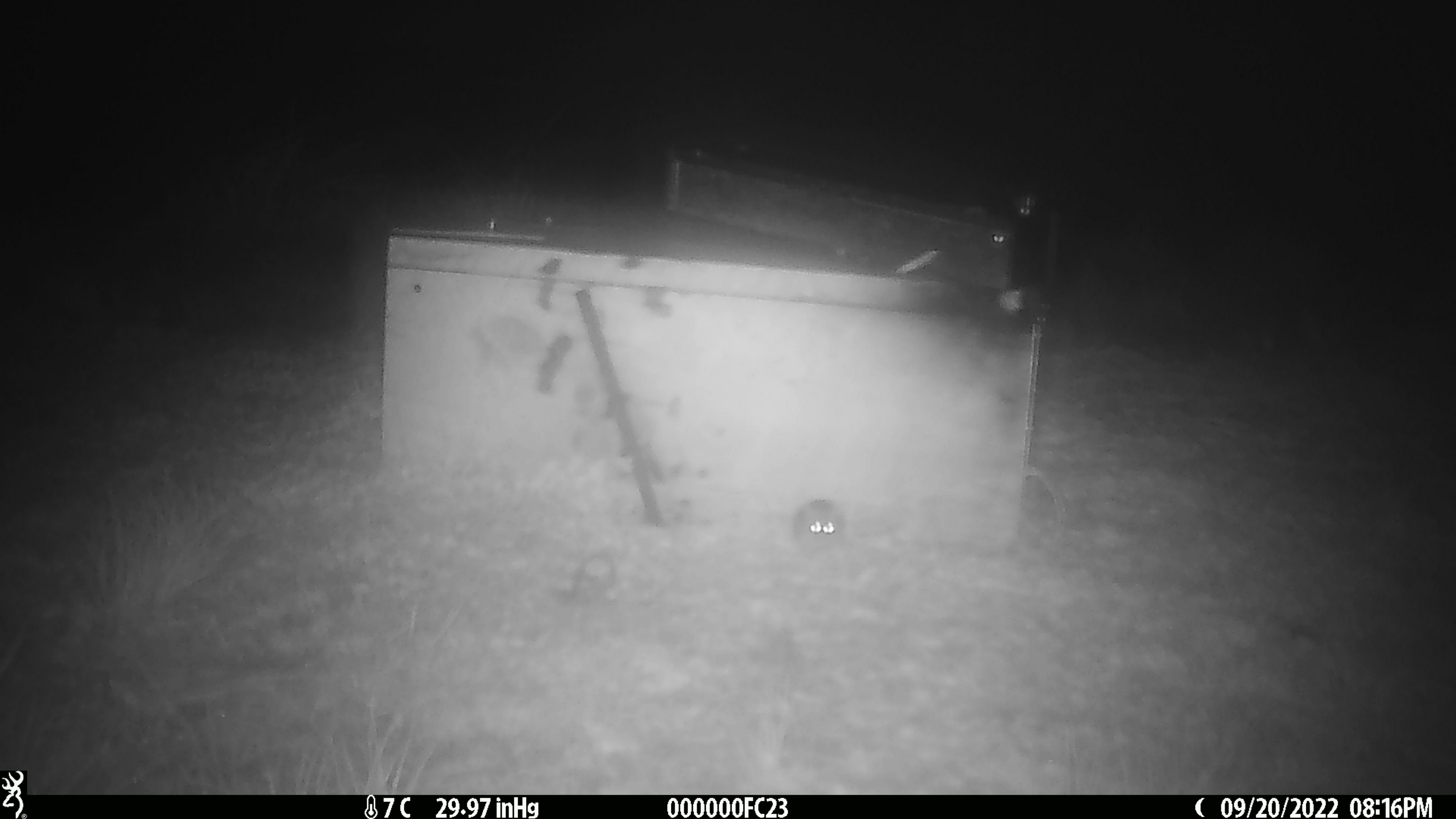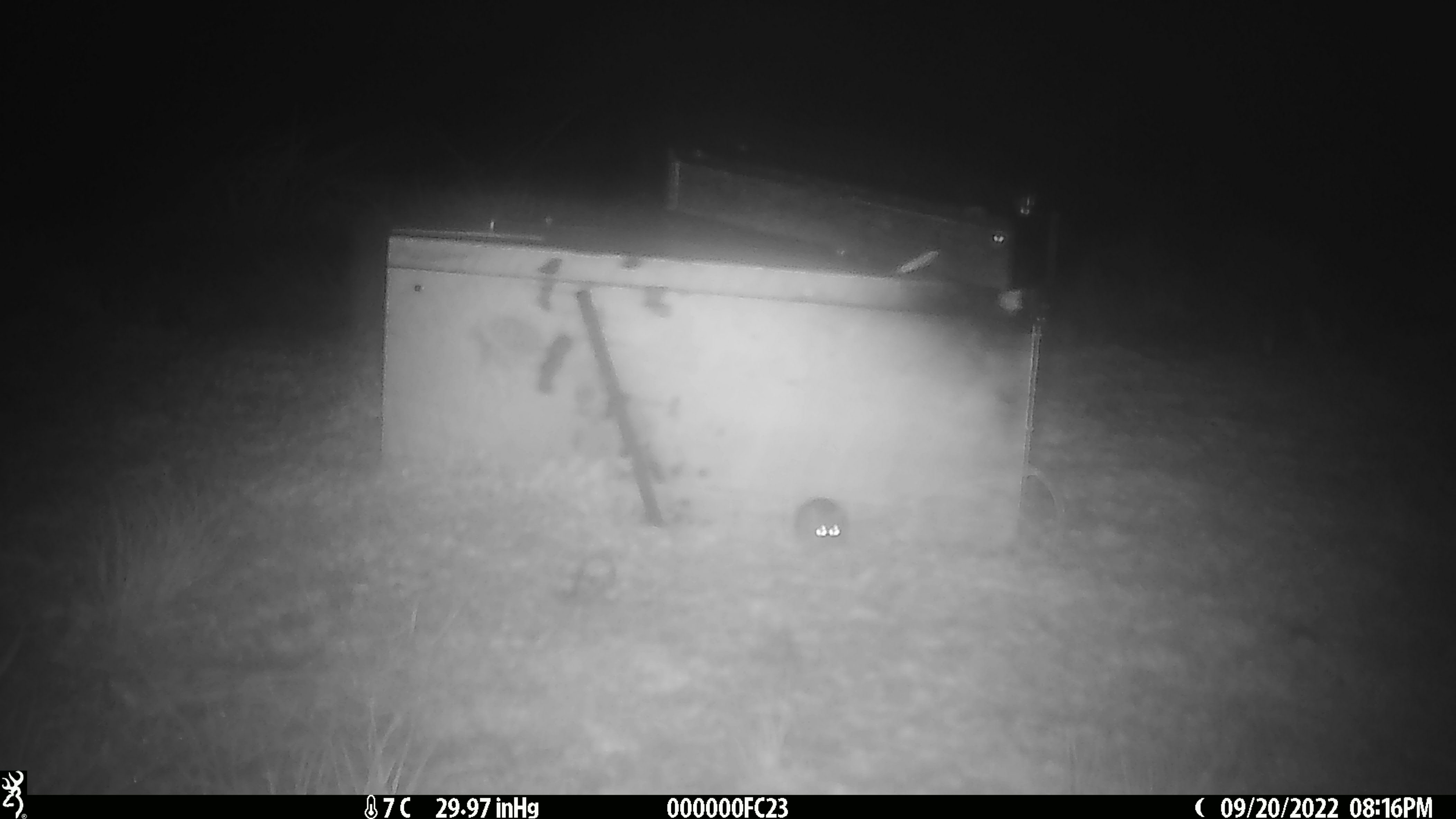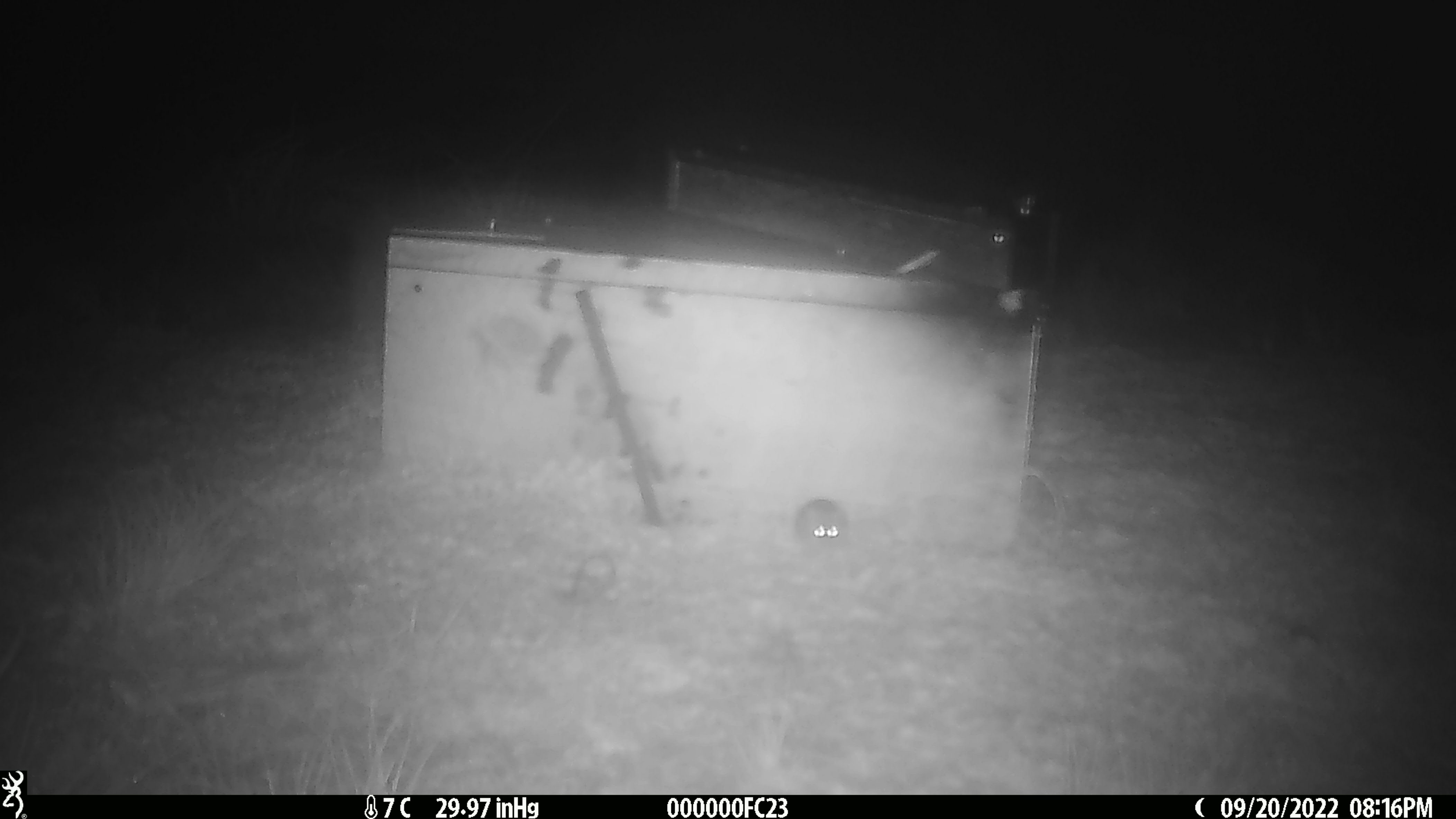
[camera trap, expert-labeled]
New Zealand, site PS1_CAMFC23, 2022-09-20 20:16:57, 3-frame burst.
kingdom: Animalia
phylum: Chordata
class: Mammalia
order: Rodentia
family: Muridae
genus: Mus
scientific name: Mus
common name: mouse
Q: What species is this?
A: Mouse (Mus).